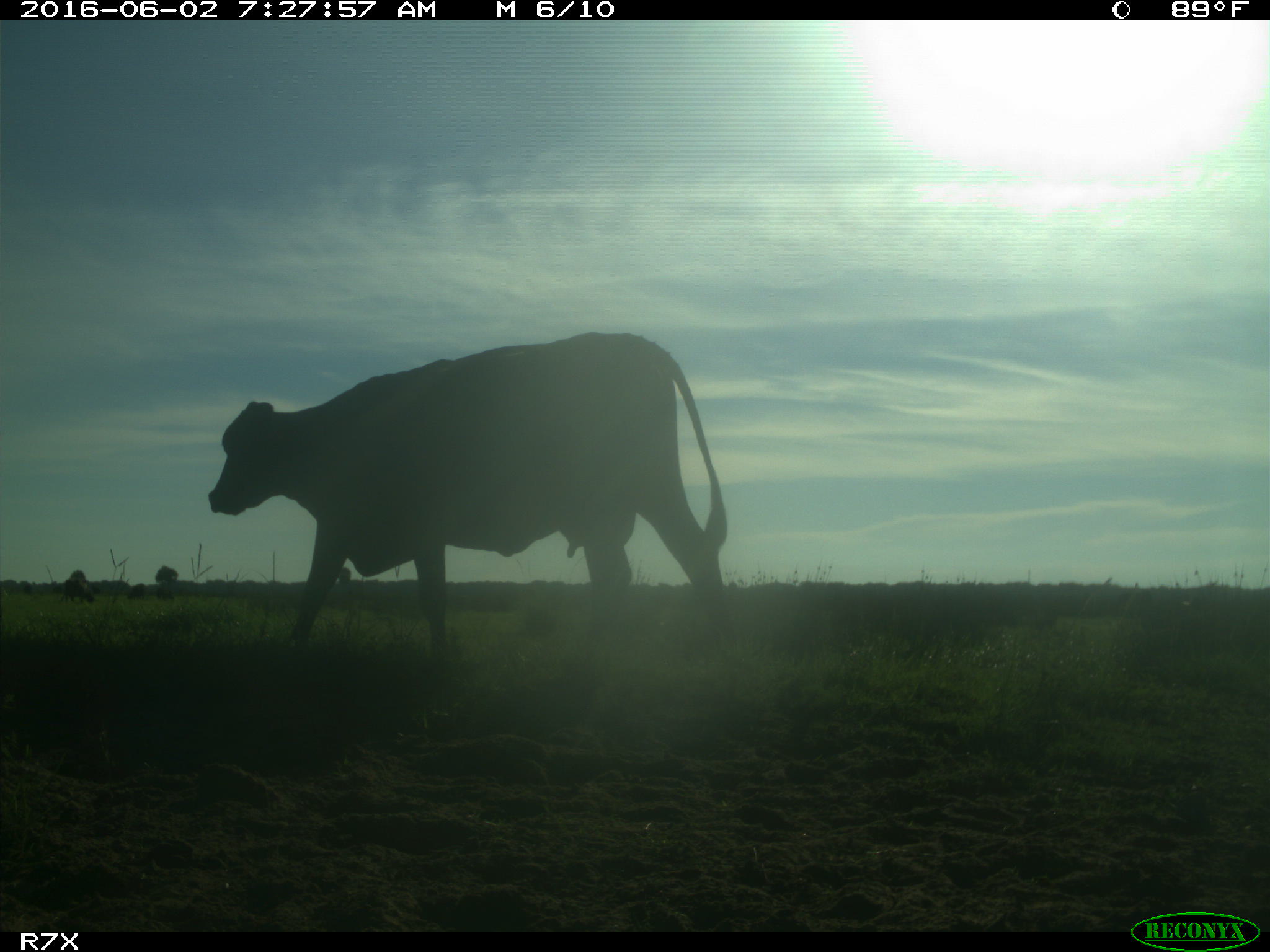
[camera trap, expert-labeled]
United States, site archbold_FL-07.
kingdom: Animalia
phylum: Chordata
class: Mammalia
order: Artiodactyla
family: Bovidae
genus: Bos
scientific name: Bos taurus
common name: domestic cow